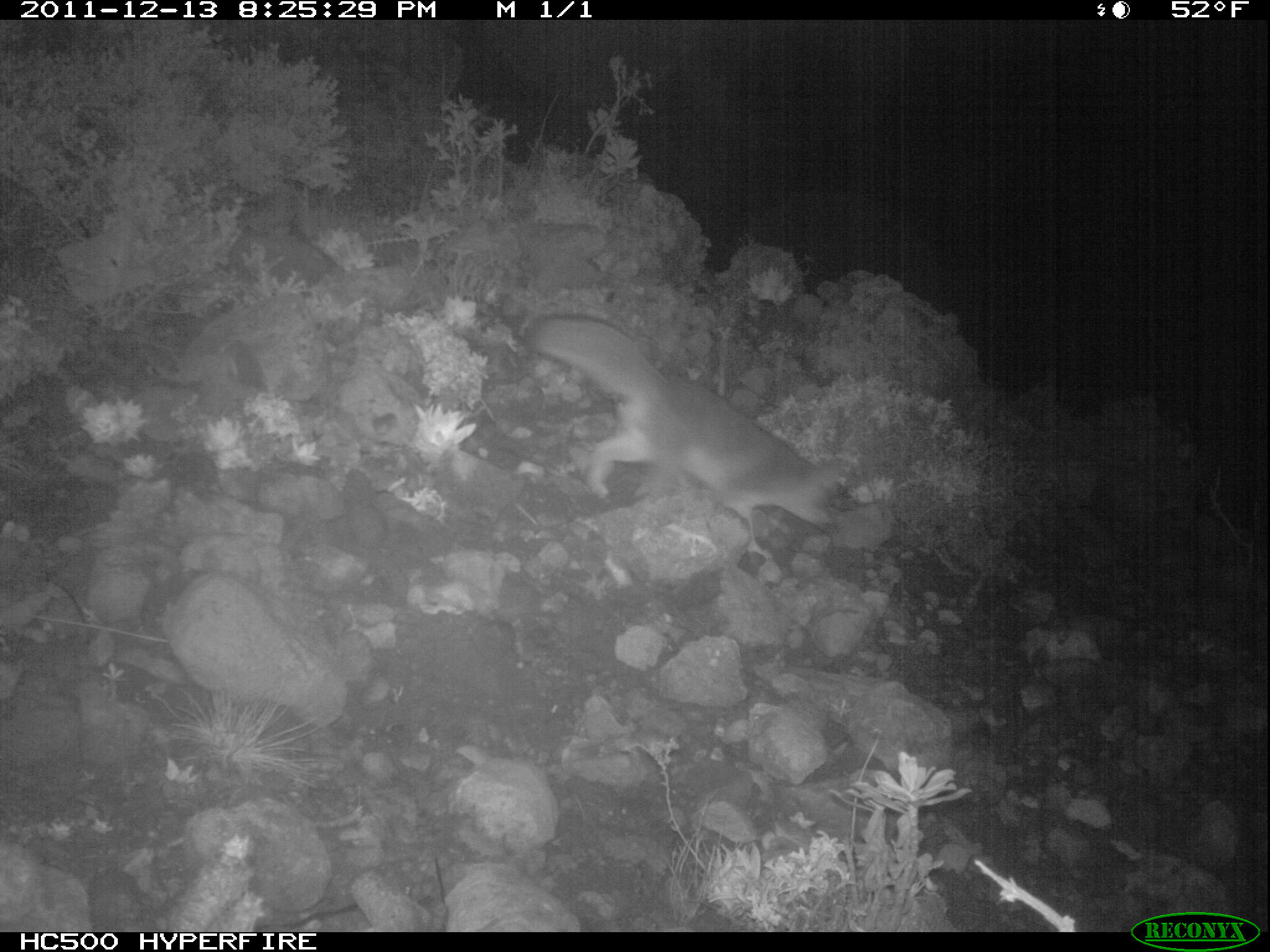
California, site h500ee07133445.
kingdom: Animalia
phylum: Chordata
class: Mammalia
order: Carnivora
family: Canidae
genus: Urocyon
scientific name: Urocyon littoralis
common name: island fox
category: fox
Fox (island fox) (Urocyon littoralis).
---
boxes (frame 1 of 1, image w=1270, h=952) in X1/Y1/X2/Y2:
fox: 523/312/838/558